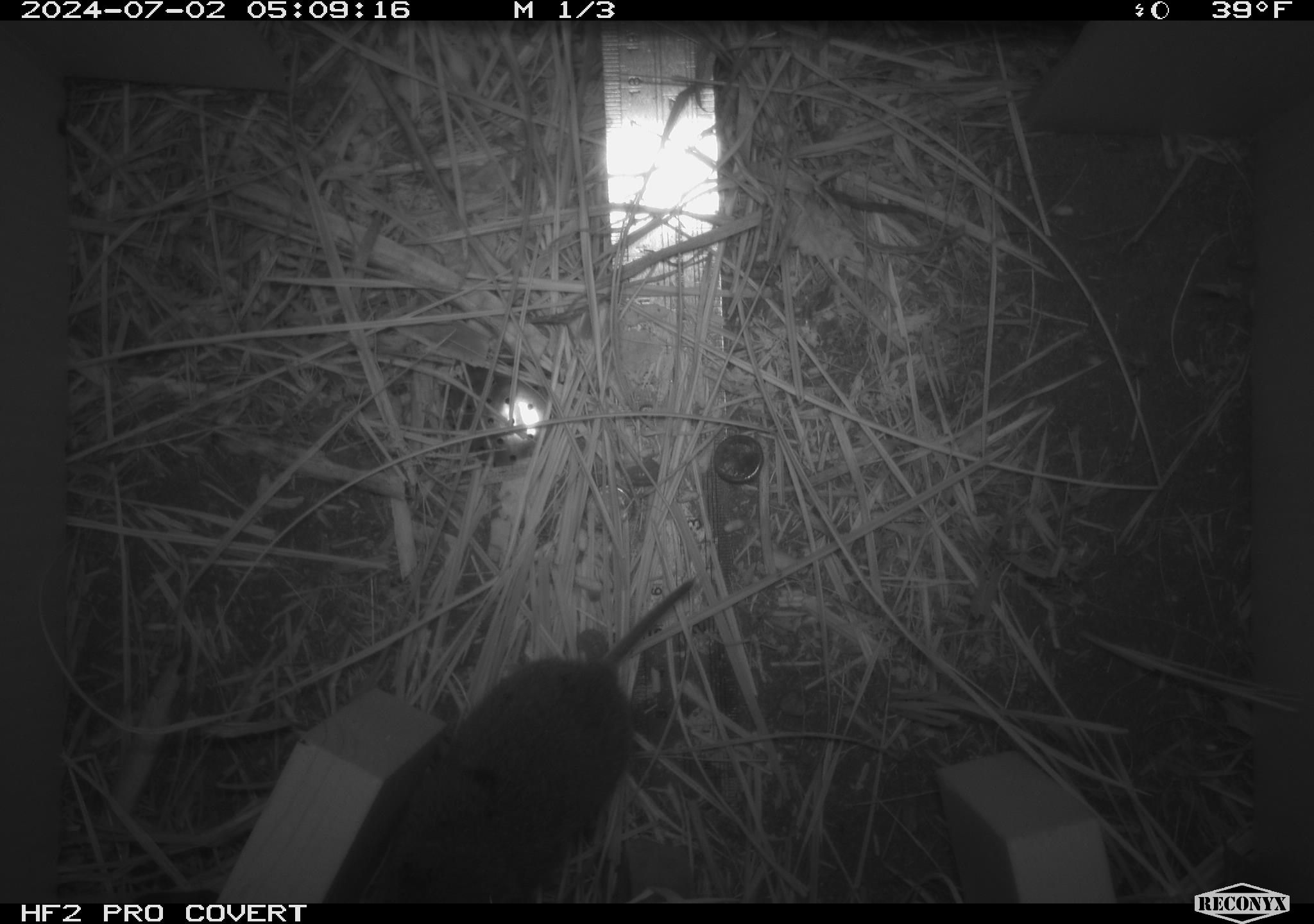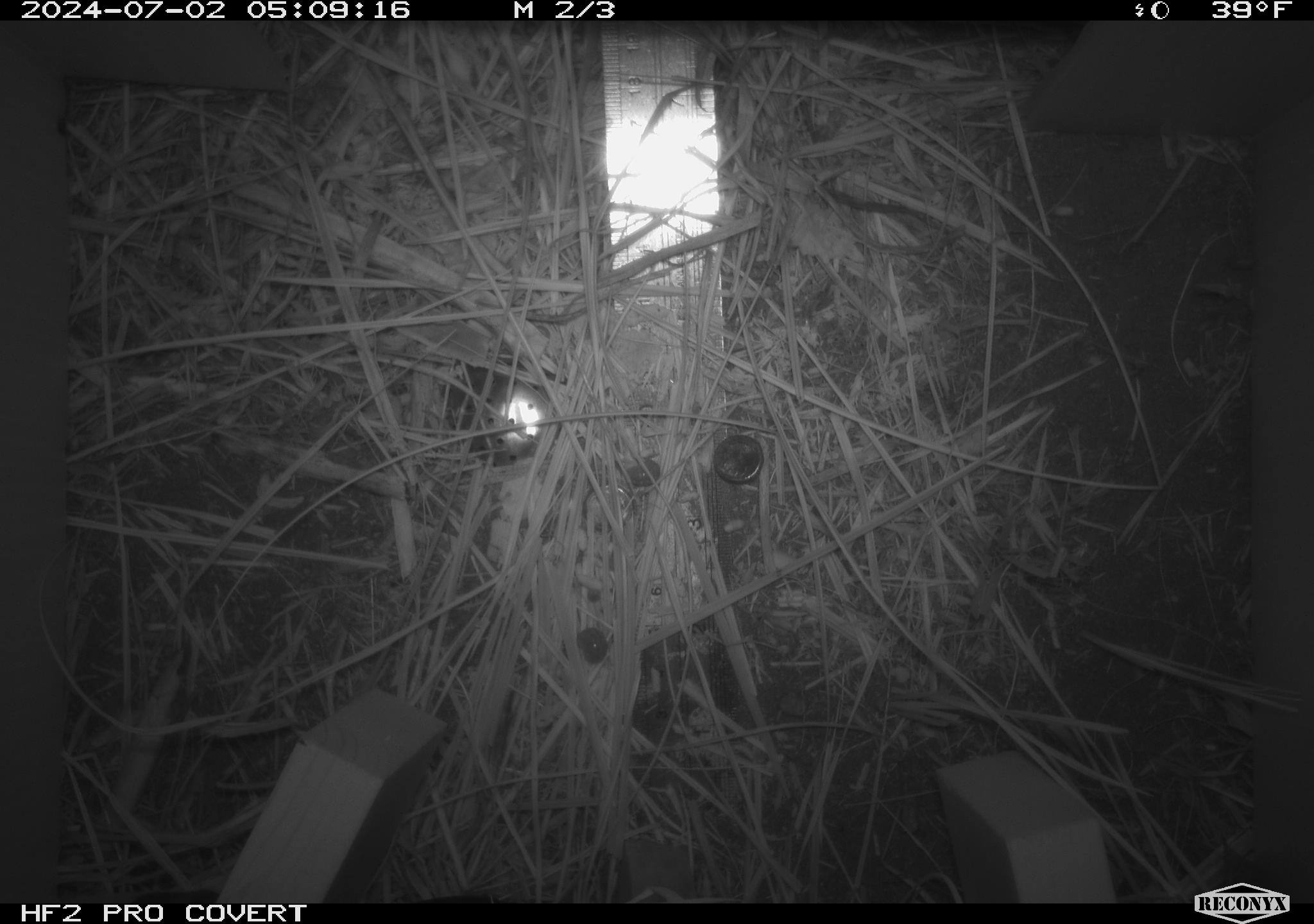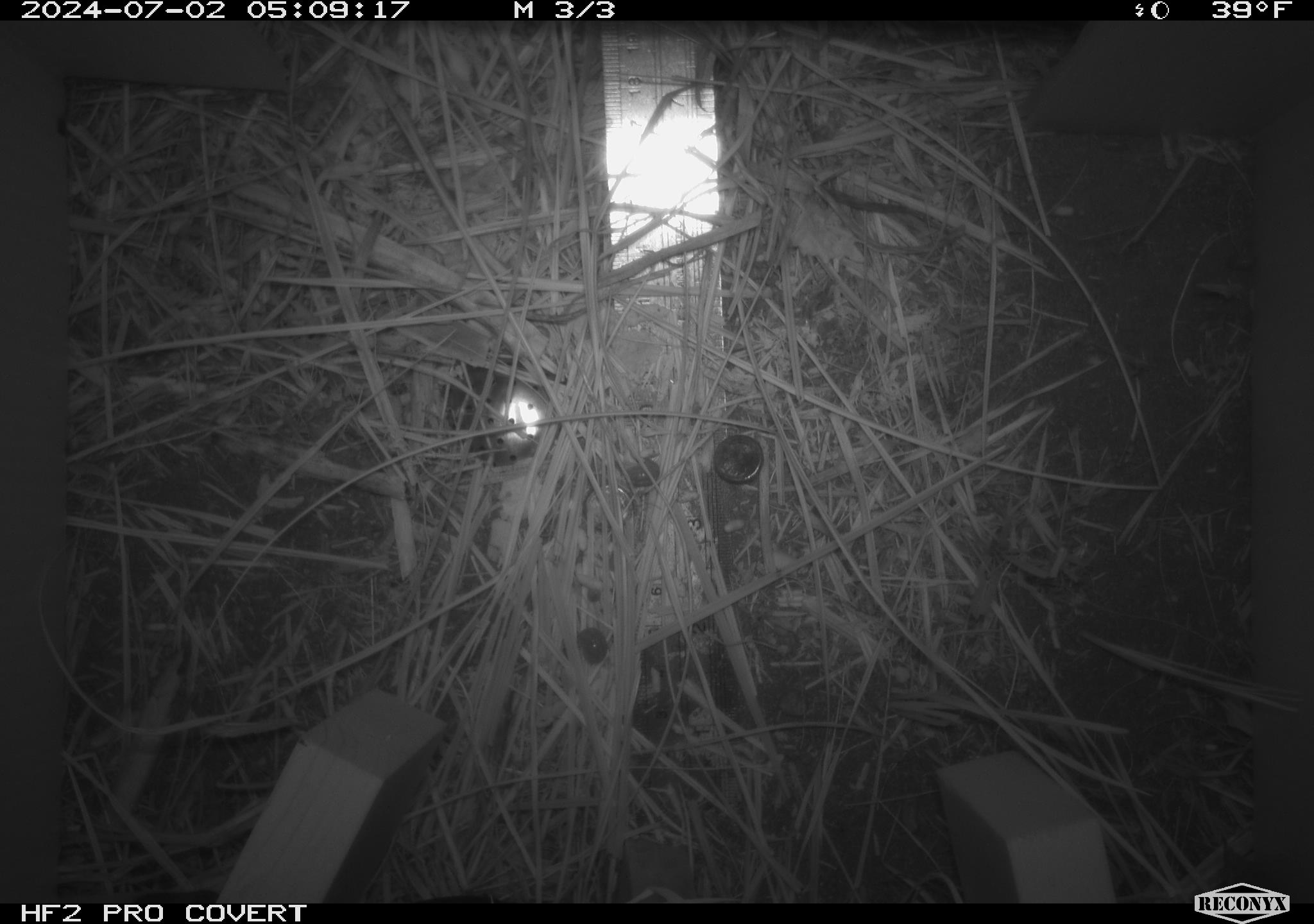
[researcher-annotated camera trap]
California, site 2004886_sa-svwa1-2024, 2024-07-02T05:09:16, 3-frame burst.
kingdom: Animalia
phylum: Chordata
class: Mammalia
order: Rodentia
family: Cricetidae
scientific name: Arvicolinae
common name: voles, lemmings, and muskrats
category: arvicolinae subfamily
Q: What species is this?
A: Arvicolinae subfamily (voles, lemmings, and muskrats) (Arvicolinae).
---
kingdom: Animalia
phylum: Arthropoda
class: Malacostraca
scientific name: Malacostraca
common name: amphipods, crabs, isopods, krill, lobsters and shrimps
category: malacostracan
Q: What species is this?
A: Malacostracan (amphipods, crabs, isopods, krill, lobsters and shrimps) (Malacostraca).